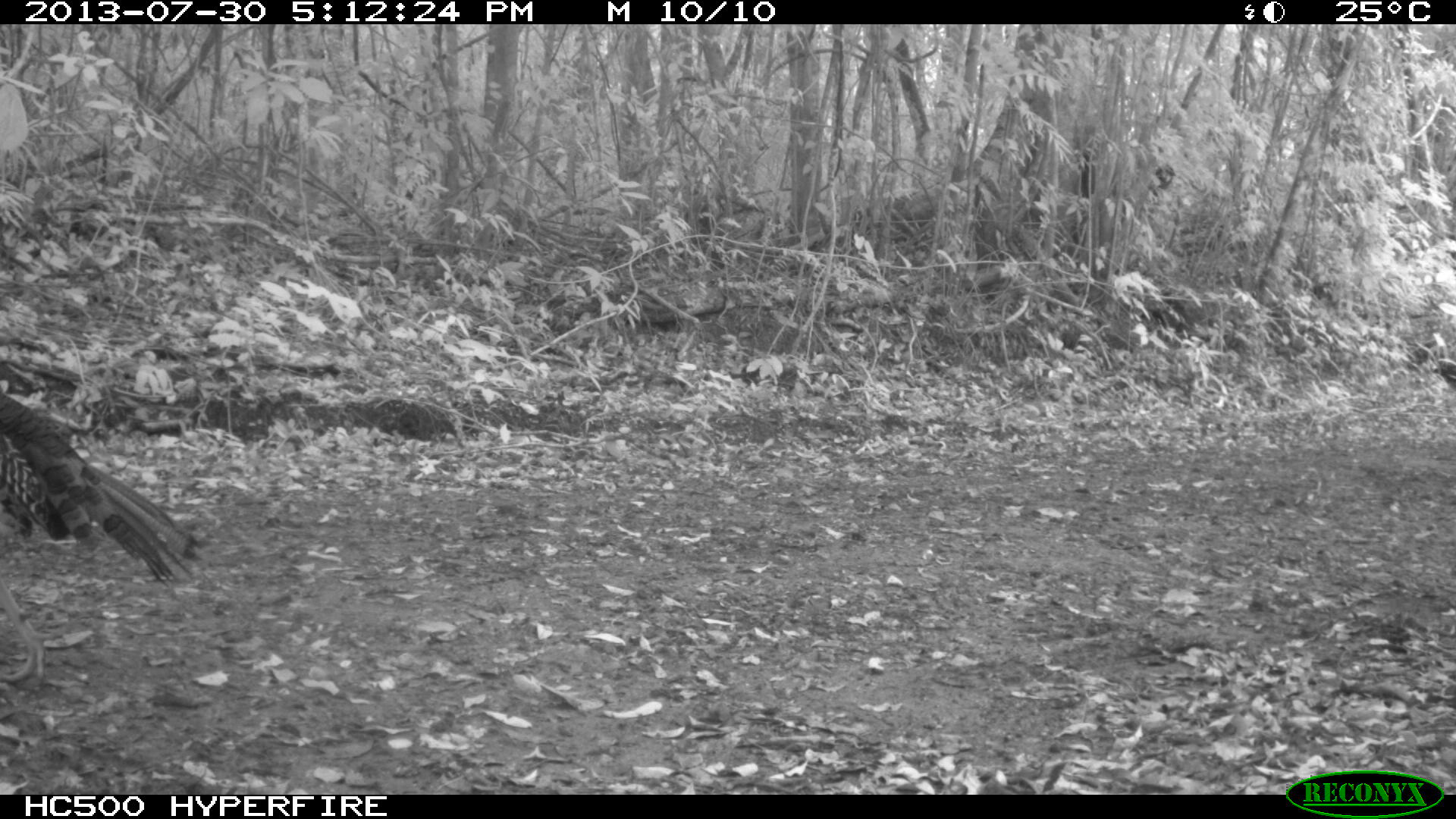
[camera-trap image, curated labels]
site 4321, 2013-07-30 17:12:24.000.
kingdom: Animalia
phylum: Chordata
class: Aves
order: Galliformes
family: Phasianidae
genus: Meleagris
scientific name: Meleagris ocellata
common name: ocellated turkey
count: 1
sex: female